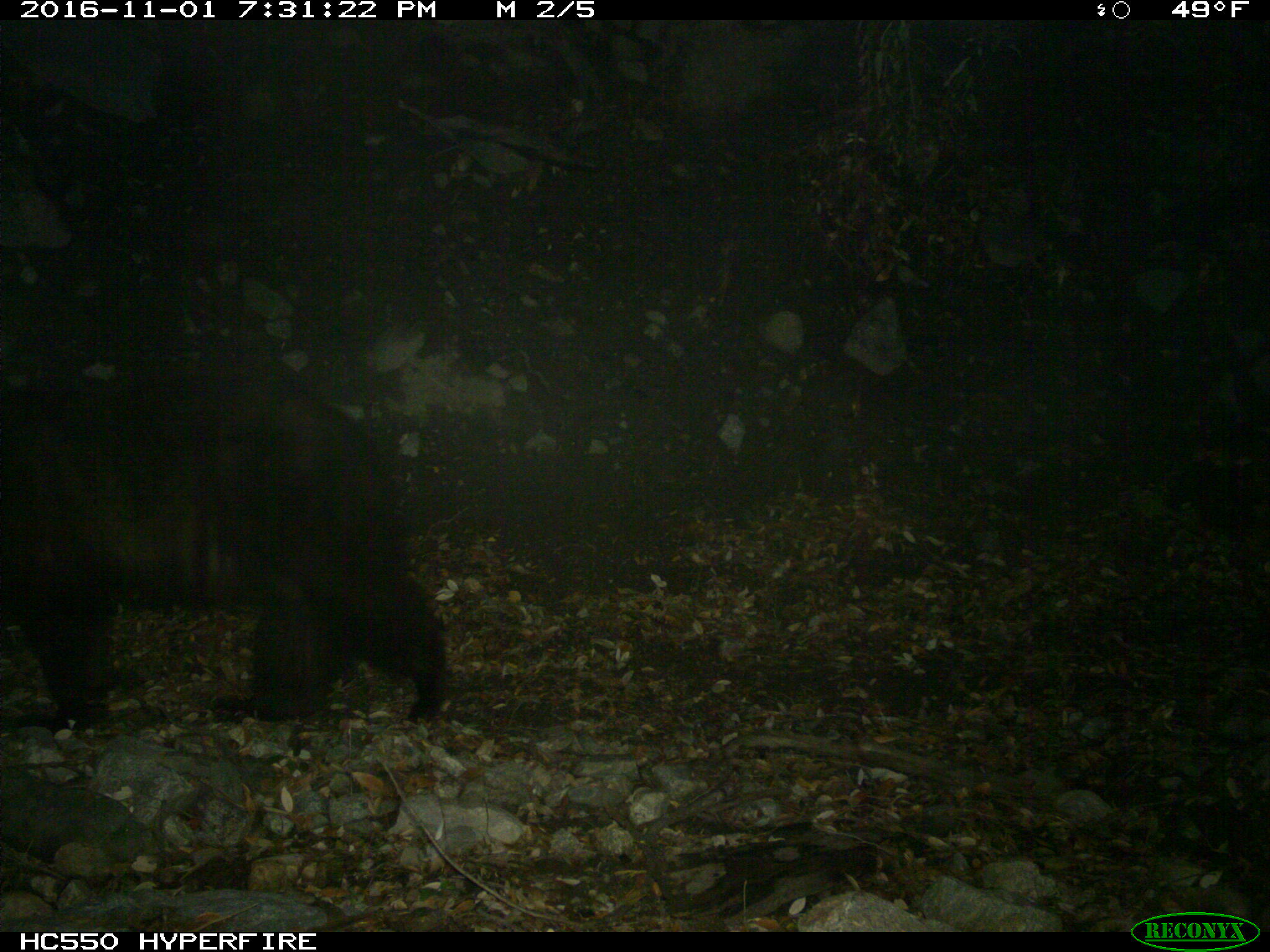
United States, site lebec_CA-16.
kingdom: Animalia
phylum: Chordata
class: Mammalia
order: Carnivora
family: Ursidae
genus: Ursus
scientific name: Ursus americanus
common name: american black bear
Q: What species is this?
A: Ursus americanus (american black bear).